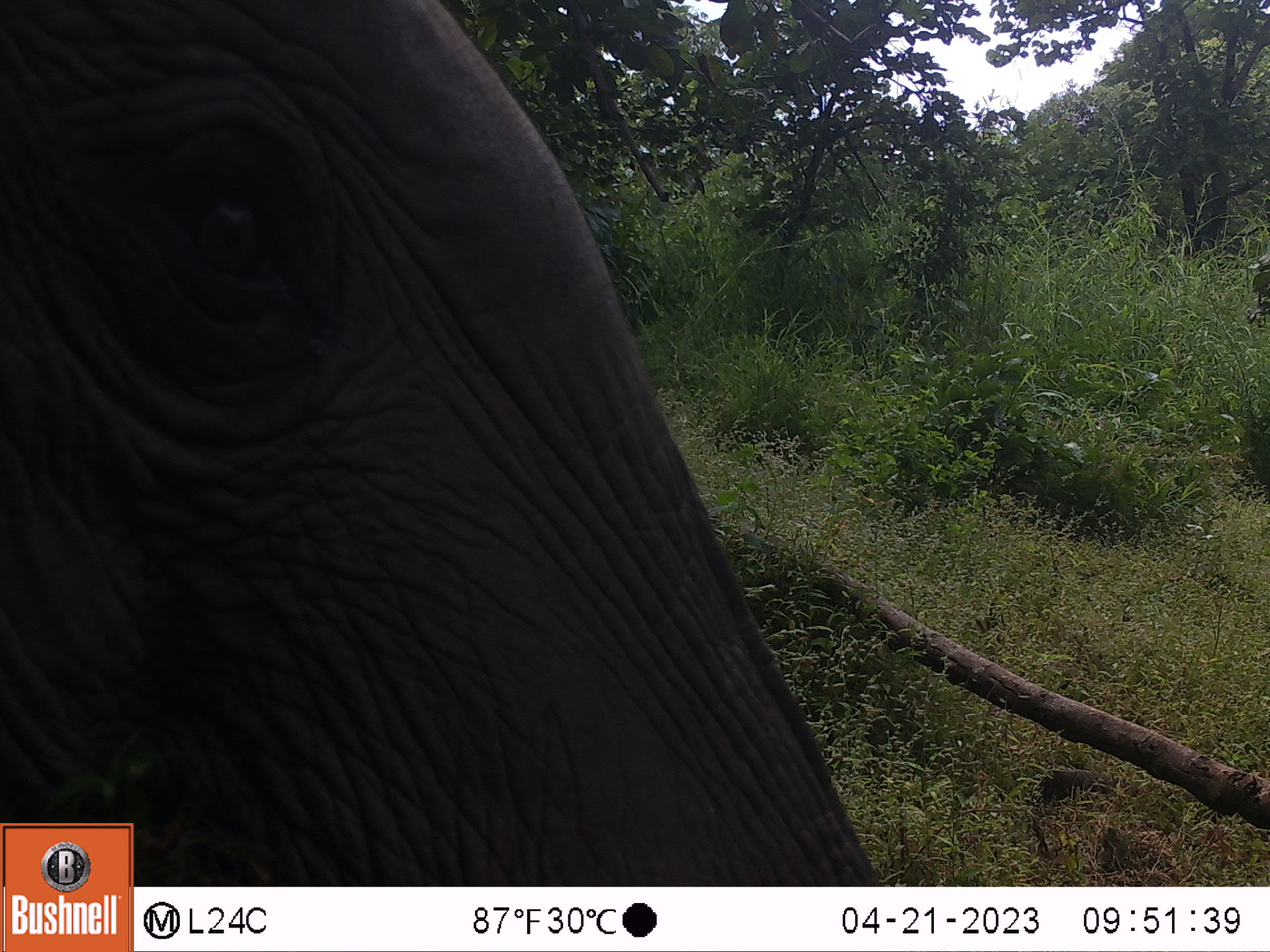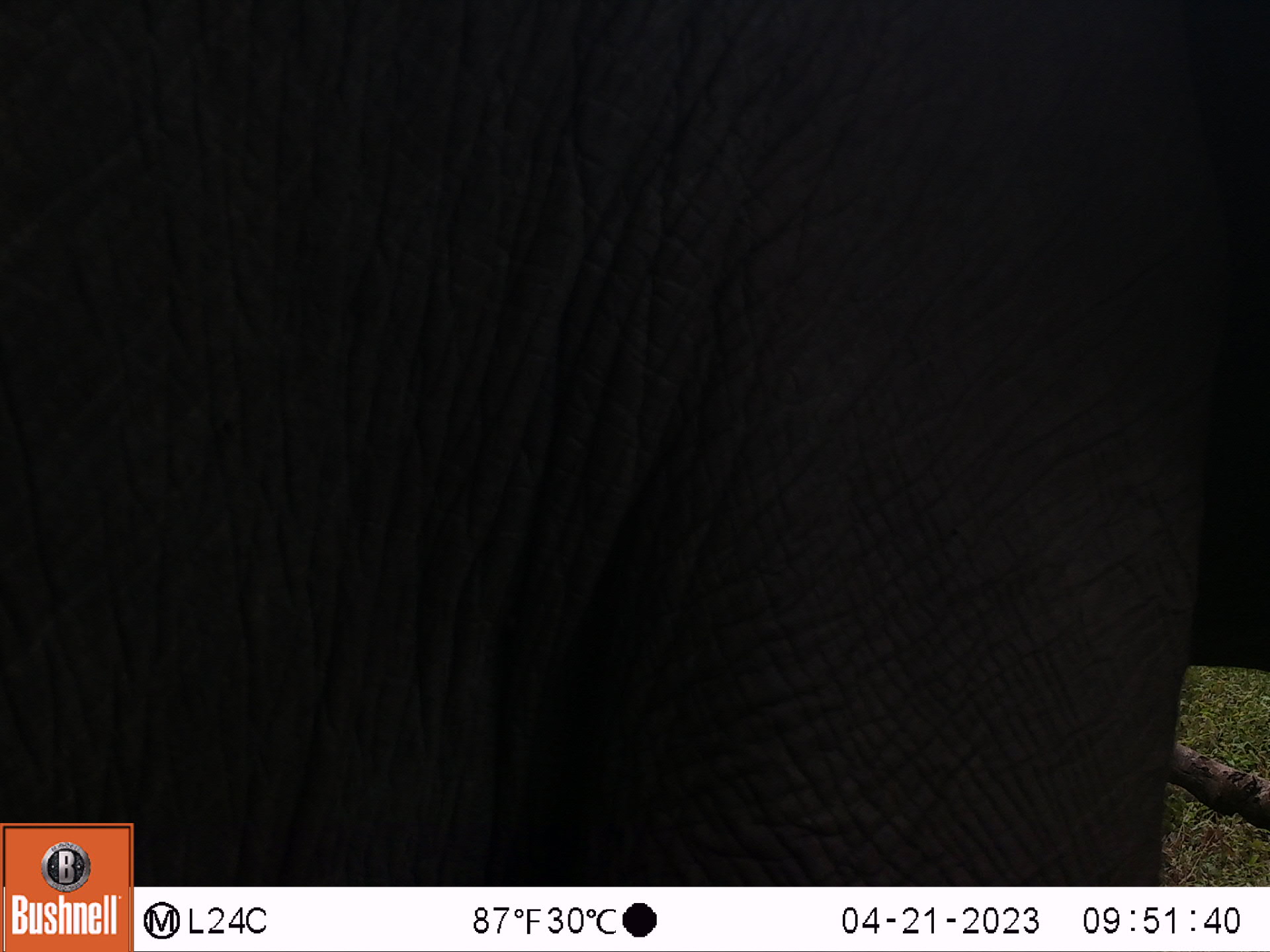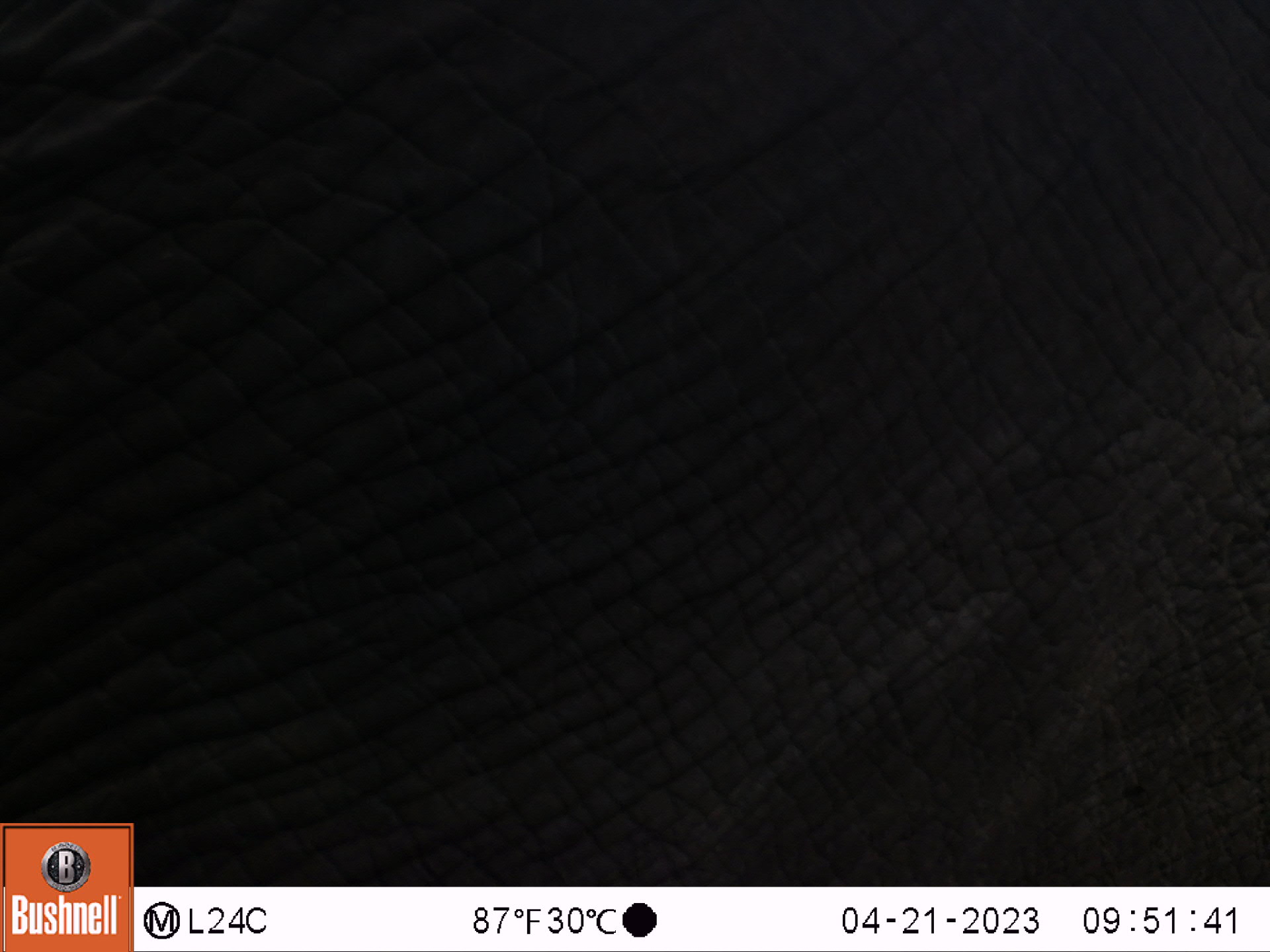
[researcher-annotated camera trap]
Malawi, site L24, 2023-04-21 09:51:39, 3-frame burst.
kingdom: Animalia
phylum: Chordata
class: Mammalia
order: Proboscidea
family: Elephantidae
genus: Loxodonta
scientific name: Loxodonta africana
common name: african savanna elephant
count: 1